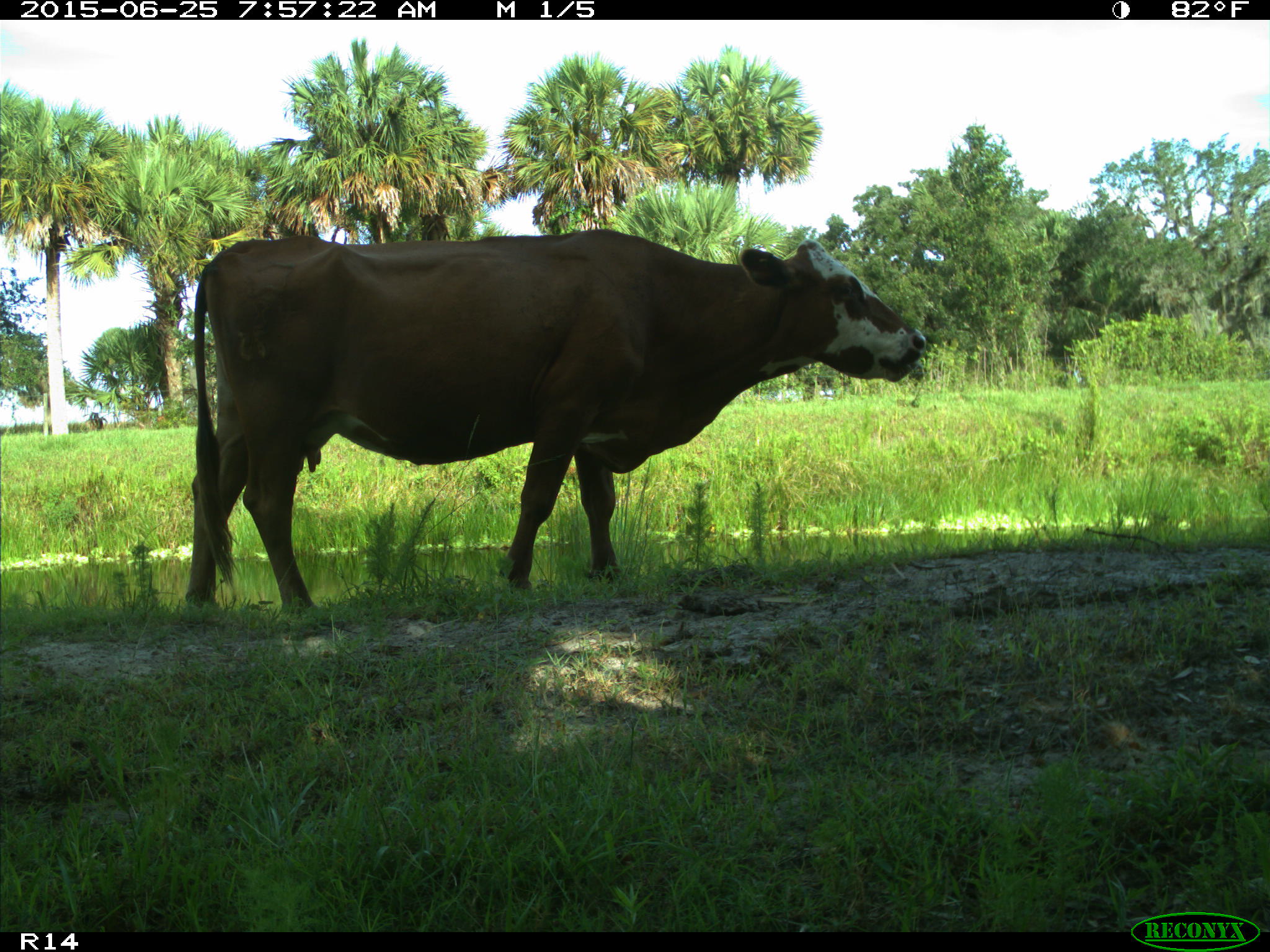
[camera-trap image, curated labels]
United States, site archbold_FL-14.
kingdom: Animalia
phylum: Chordata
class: Mammalia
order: Artiodactyla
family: Bovidae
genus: Bos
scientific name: Bos taurus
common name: domestic cow